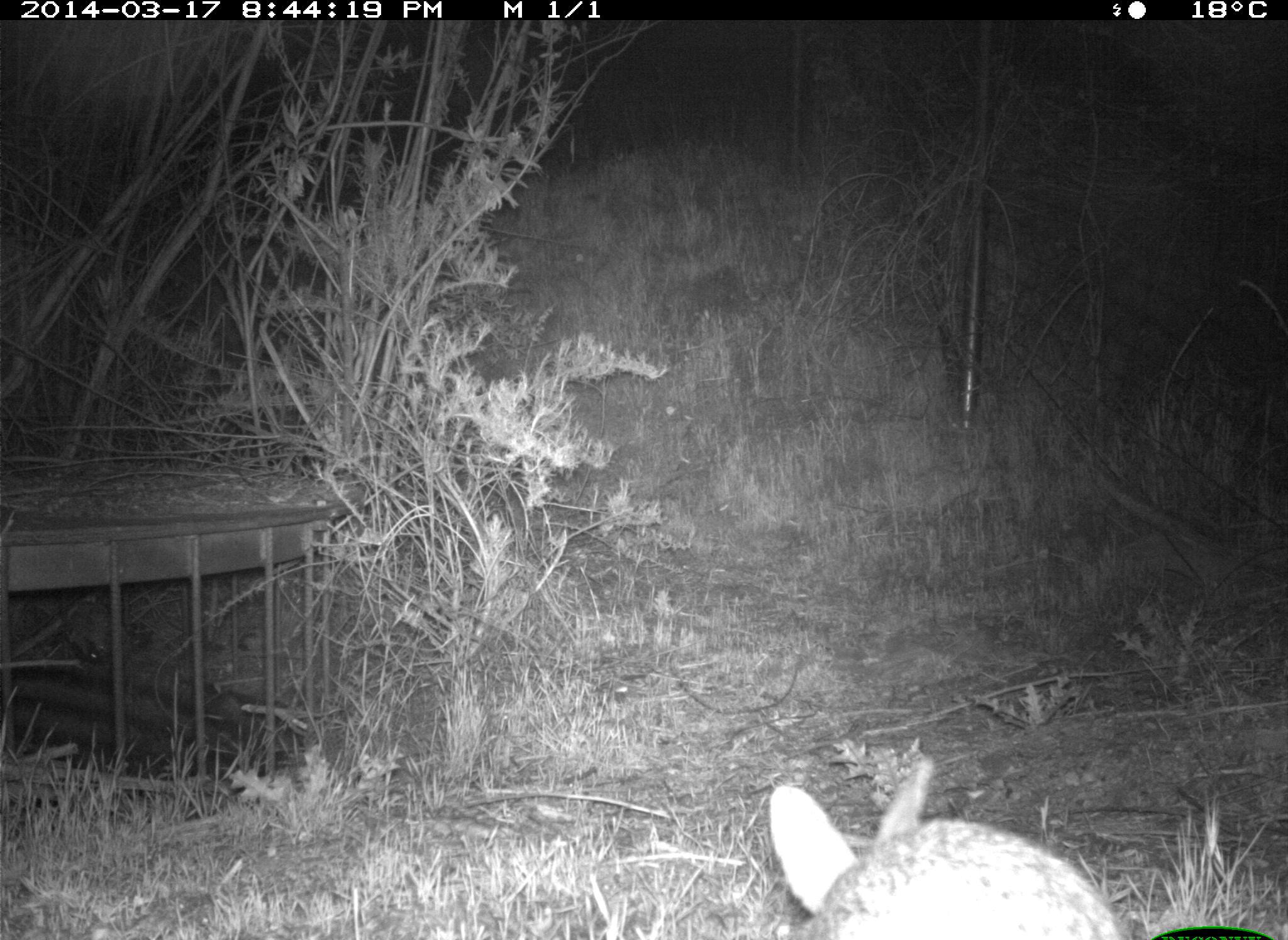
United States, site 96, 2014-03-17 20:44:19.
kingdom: Animalia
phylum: Chordata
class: Mammalia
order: Lagomorpha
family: Leporidae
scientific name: Leporidae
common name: rabbits and hares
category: rabbit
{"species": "rabbit (rabbits and hares) (Leporidae)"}